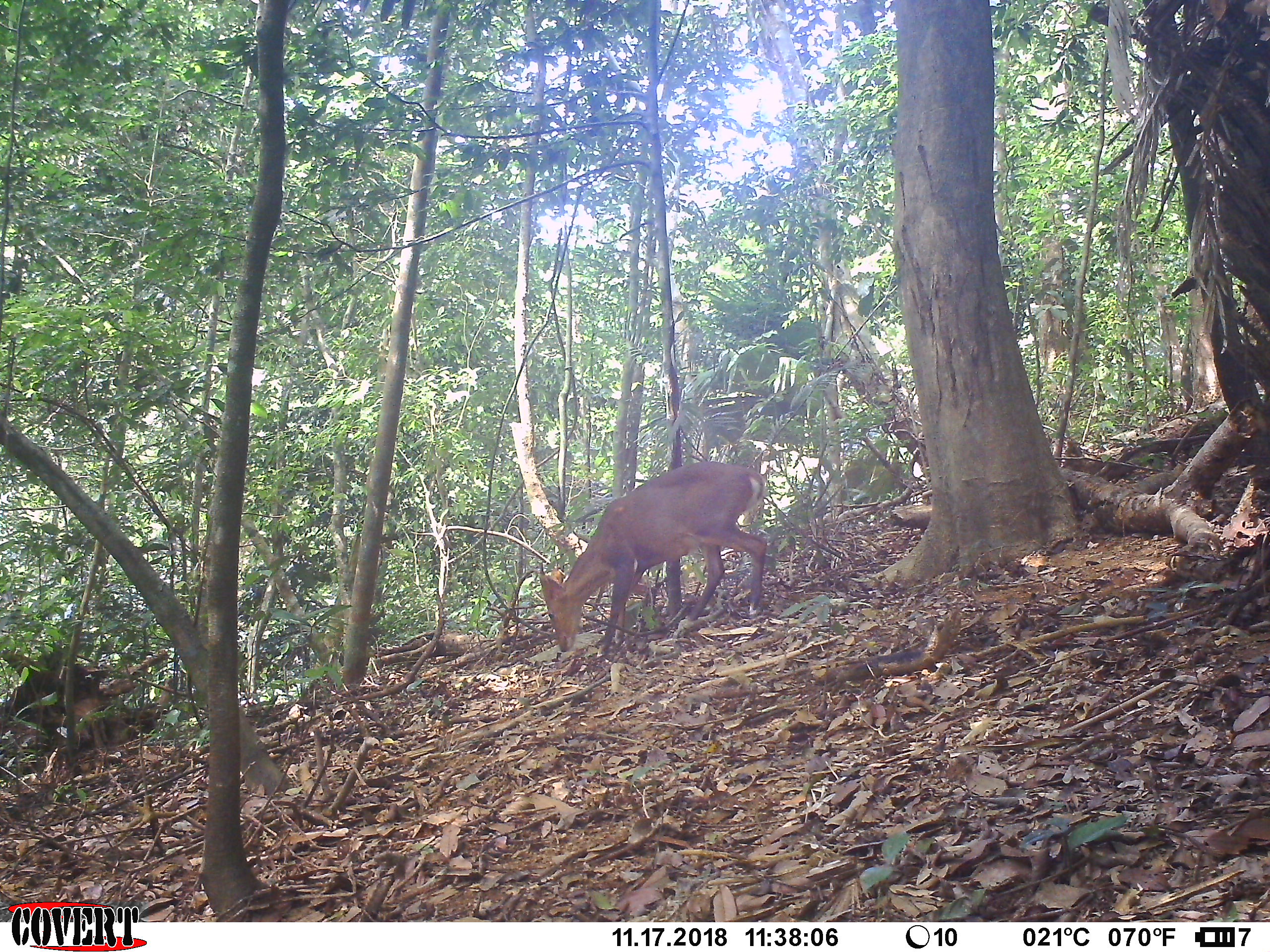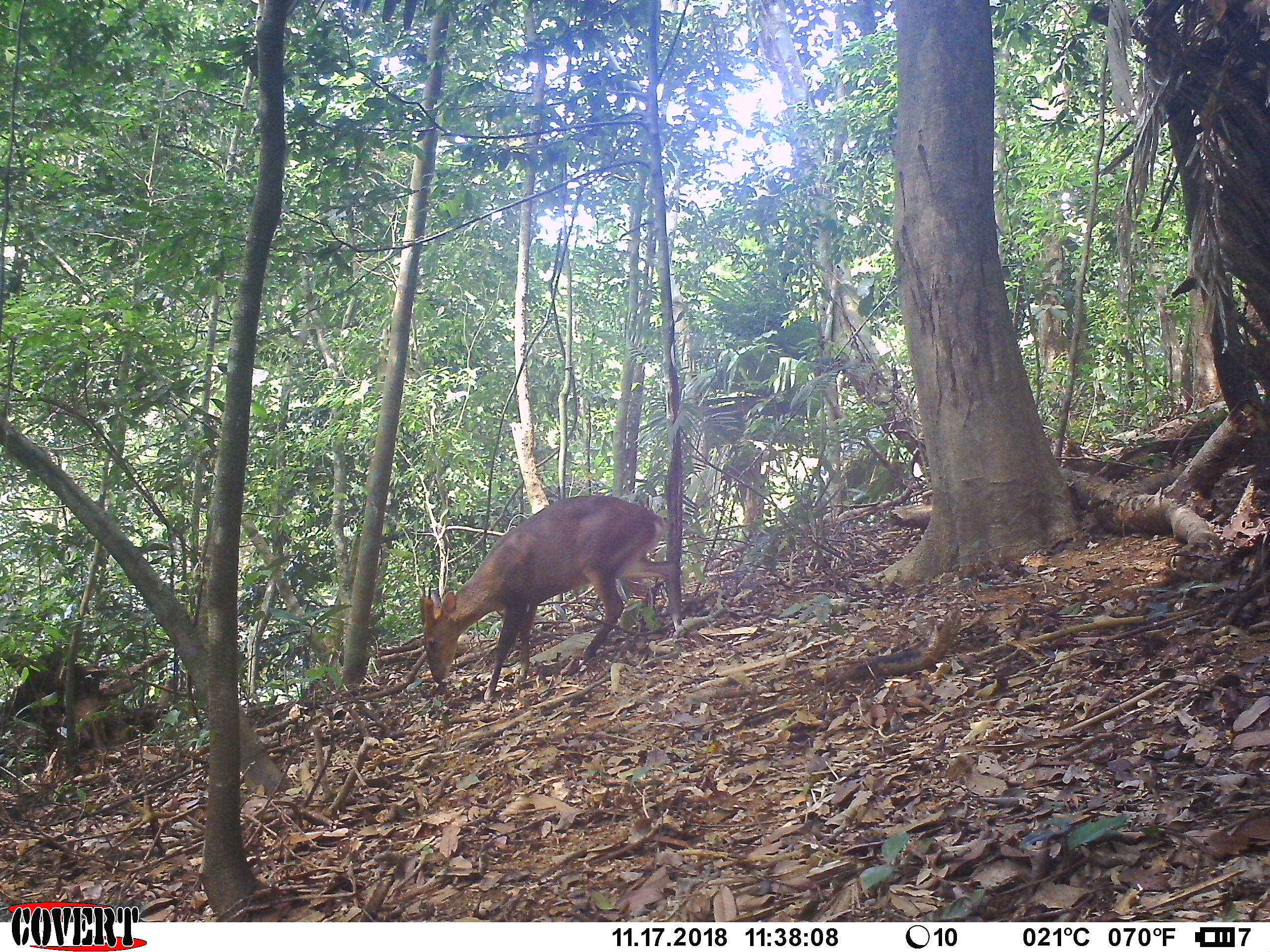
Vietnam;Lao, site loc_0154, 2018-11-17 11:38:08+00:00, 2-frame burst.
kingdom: Animalia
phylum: Chordata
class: Mammalia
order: Artiodactyla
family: Cervidae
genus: Muntiacus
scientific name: Muntiacus vuquangensis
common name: large-antlered muntjac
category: large antlered muntjac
Large antlered muntjac (large-antlered muntjac) (Muntiacus vuquangensis). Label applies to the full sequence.